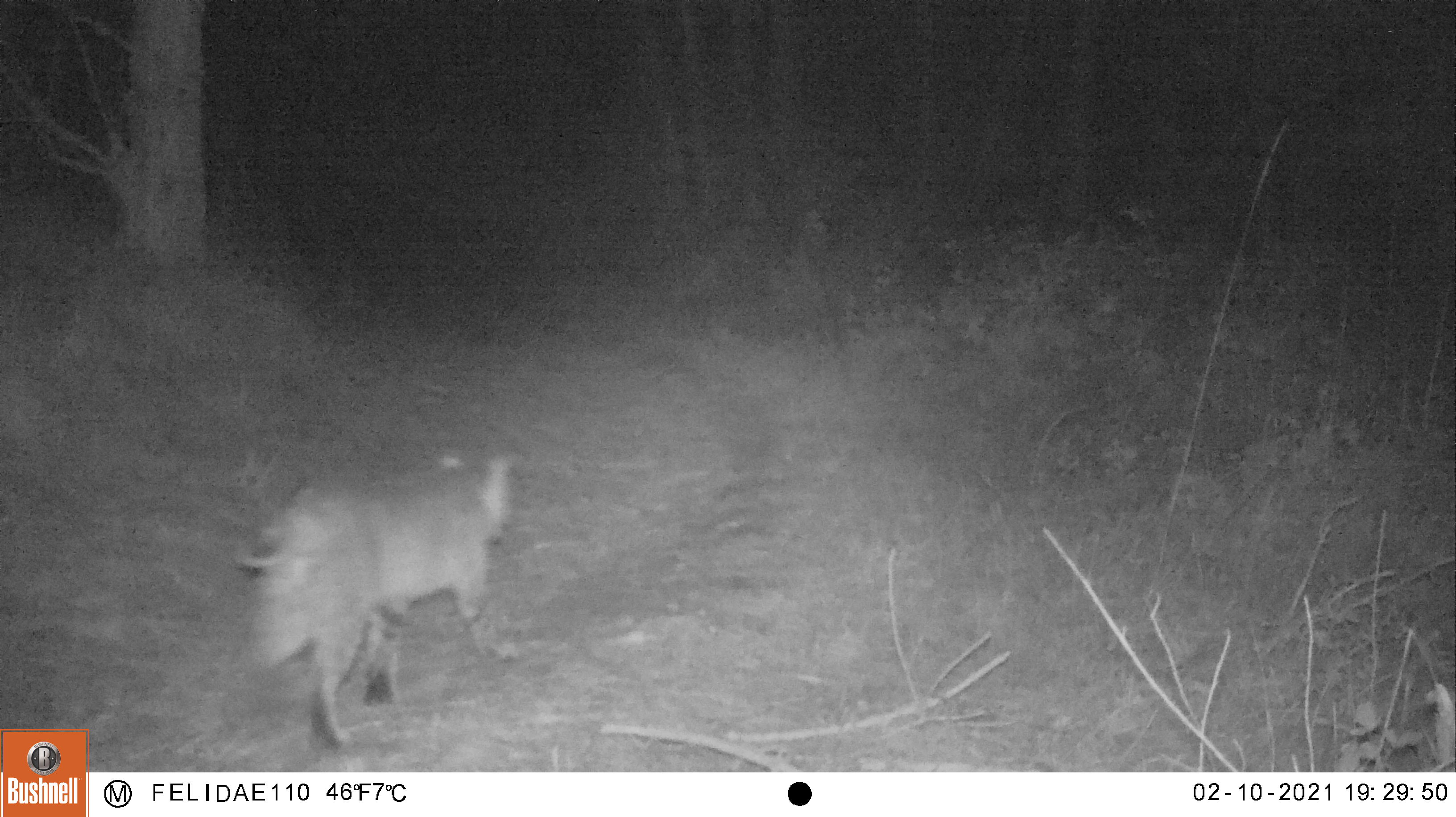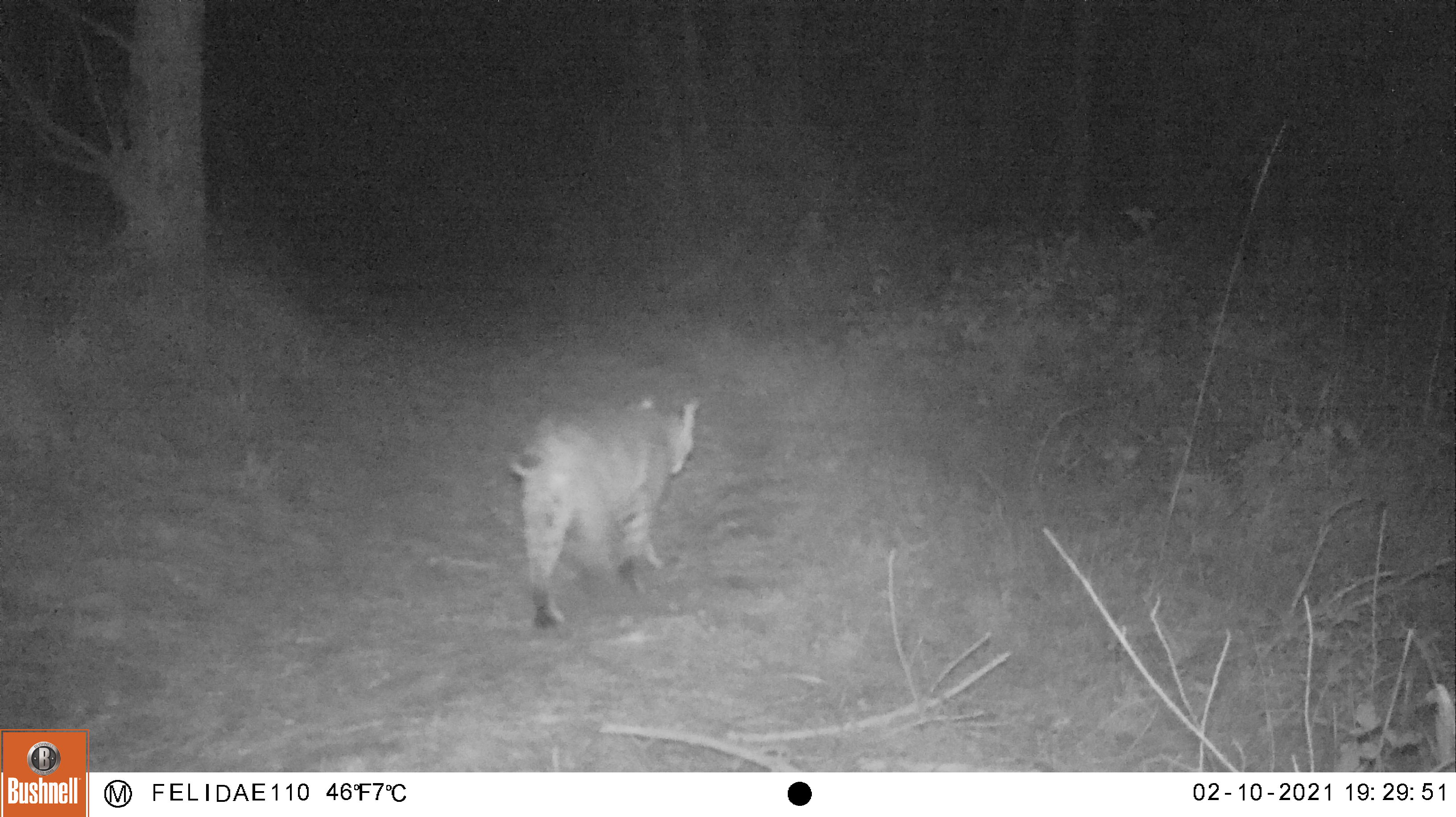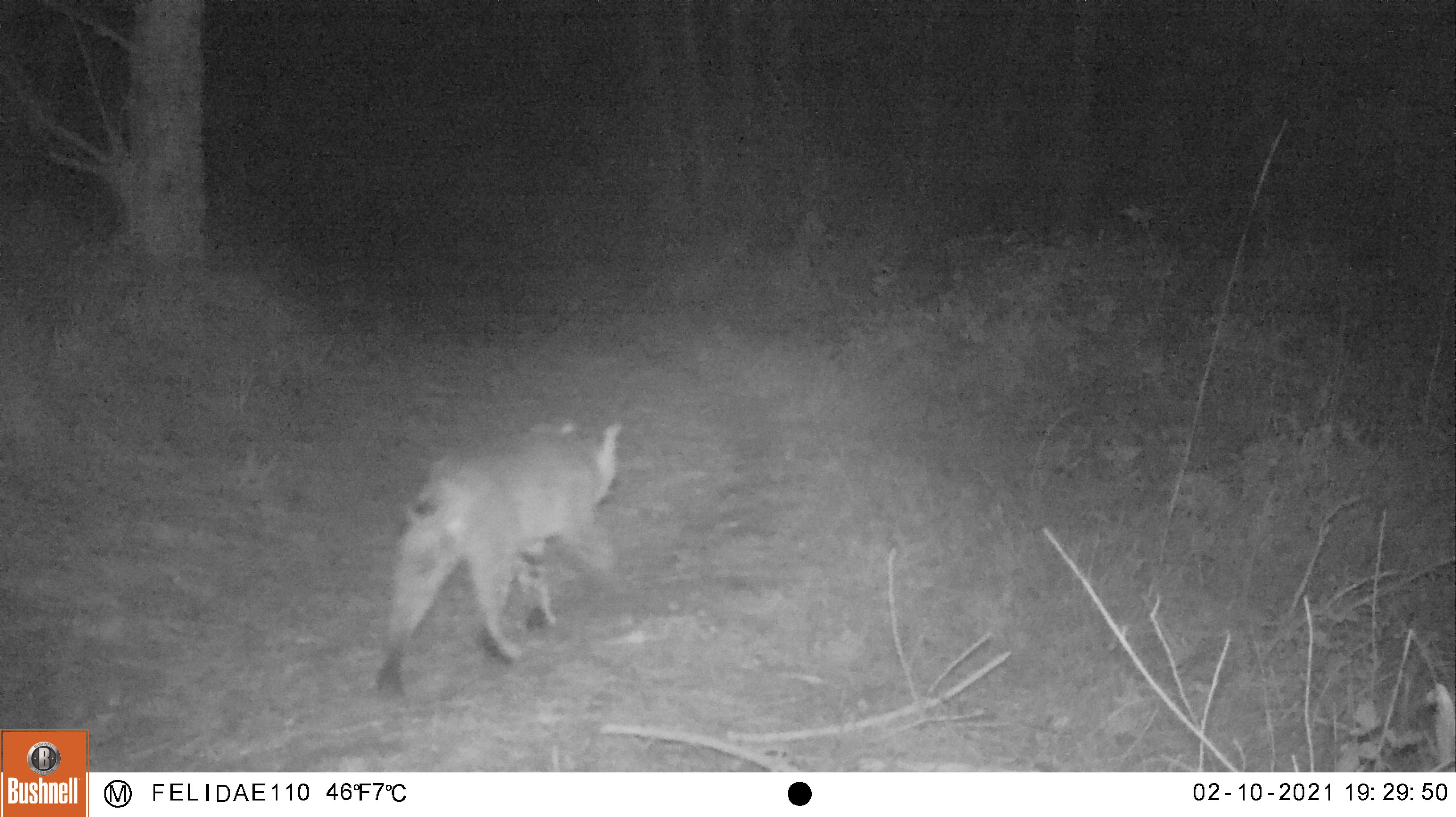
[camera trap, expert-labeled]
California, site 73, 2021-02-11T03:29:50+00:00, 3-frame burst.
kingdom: Animalia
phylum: Chordata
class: Mammalia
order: Carnivora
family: Felidae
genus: Lynx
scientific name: Lynx rufus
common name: bobcat